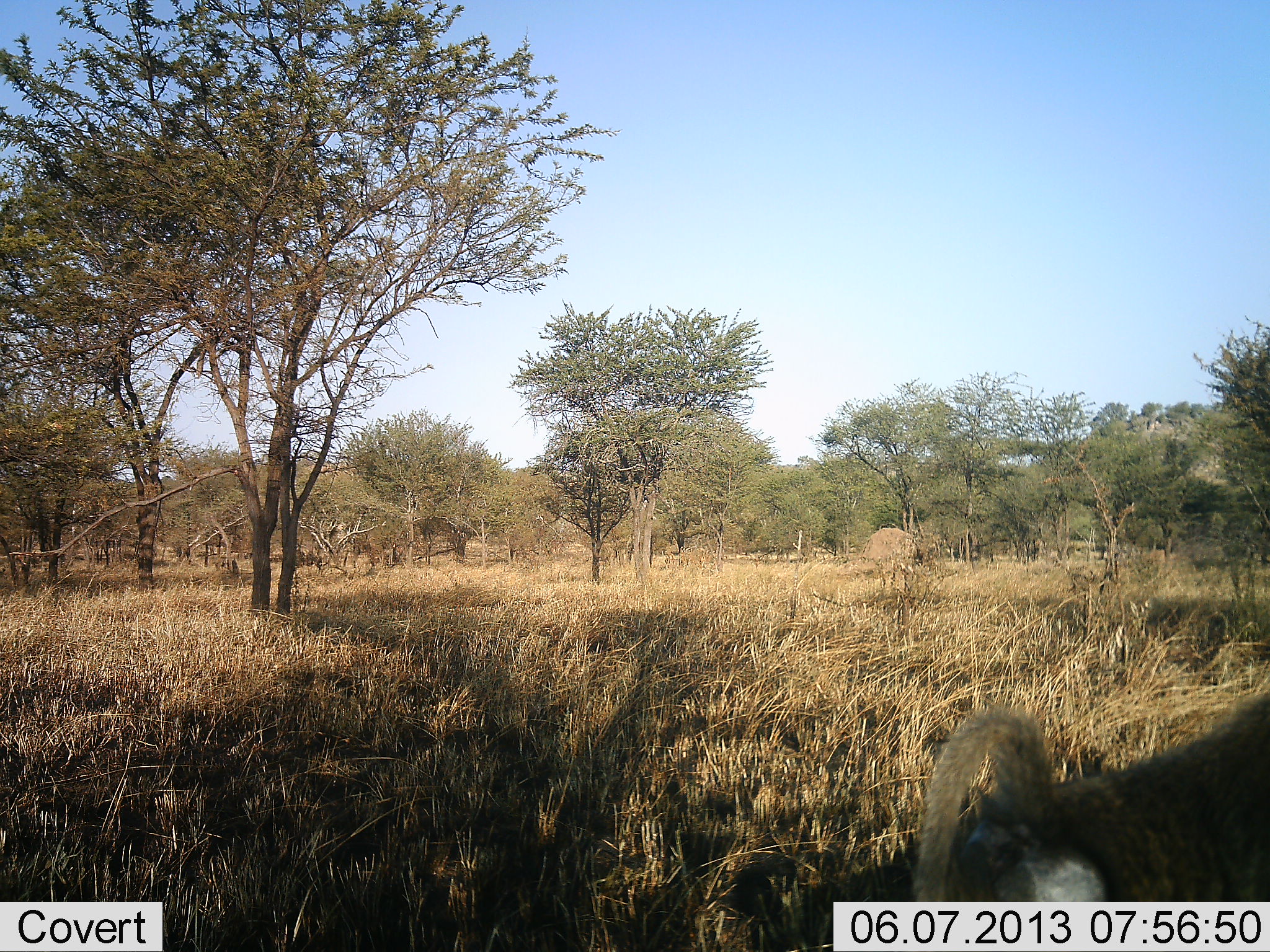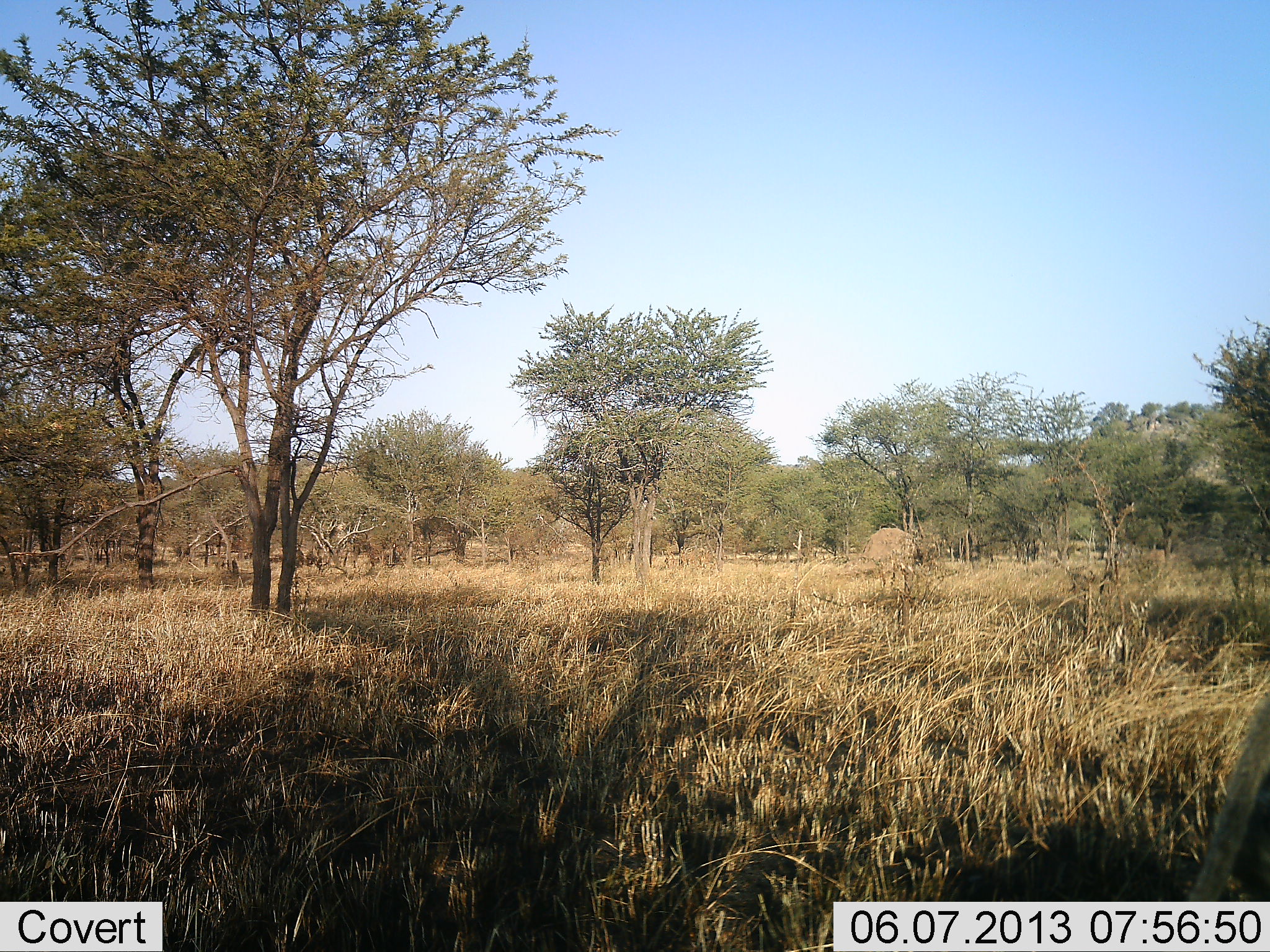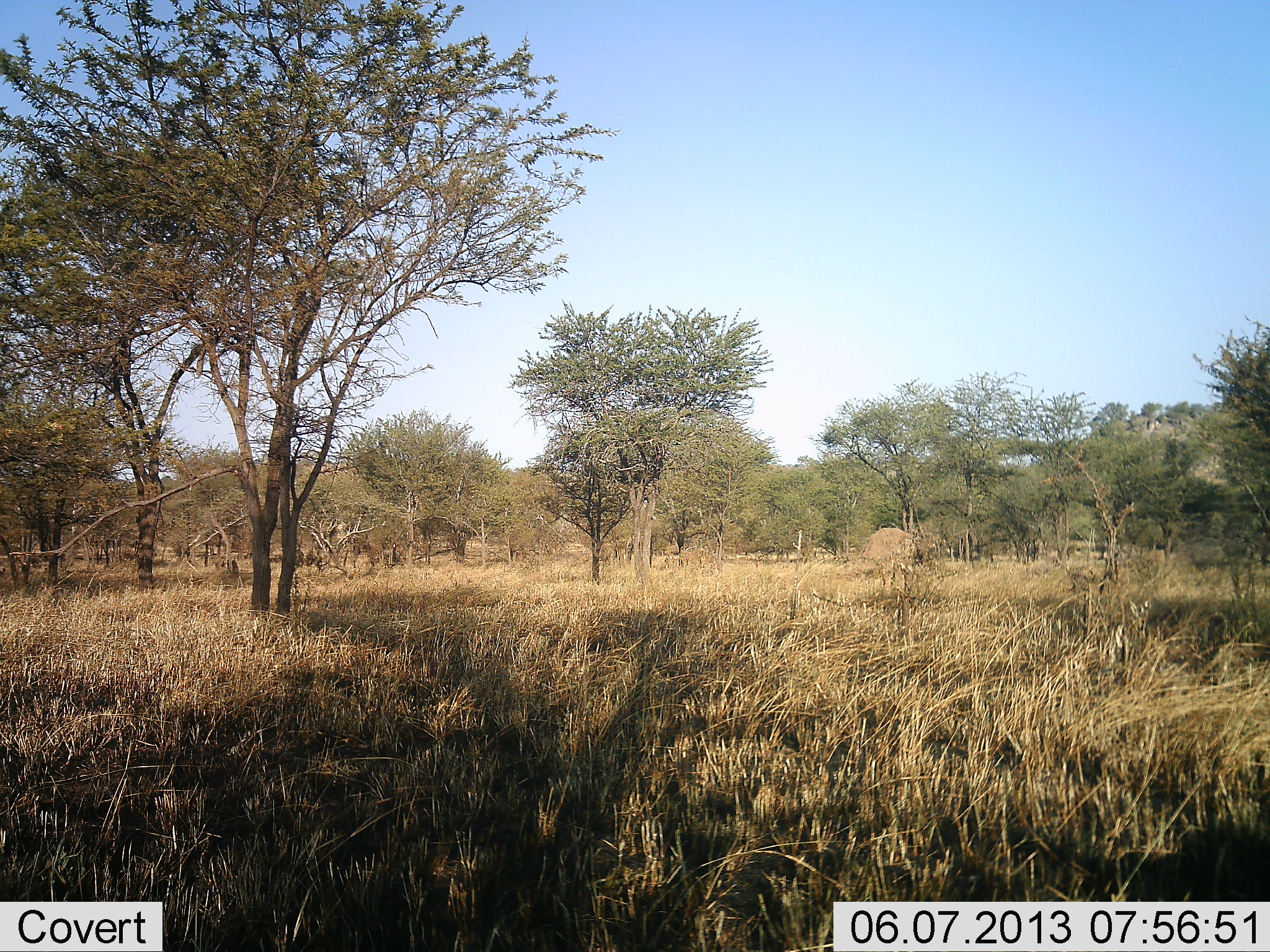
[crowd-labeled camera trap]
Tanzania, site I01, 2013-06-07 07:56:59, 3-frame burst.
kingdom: Animalia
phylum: Chordata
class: Mammalia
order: Primates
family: Cercopithecidae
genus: Papio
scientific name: Papio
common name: baboon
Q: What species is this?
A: Baboon (Papio).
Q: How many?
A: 1.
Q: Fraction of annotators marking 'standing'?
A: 0%.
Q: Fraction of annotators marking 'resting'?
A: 0%.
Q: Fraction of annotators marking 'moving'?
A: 100%.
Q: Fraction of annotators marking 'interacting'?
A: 0%.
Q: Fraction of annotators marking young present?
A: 0%.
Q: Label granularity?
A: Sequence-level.